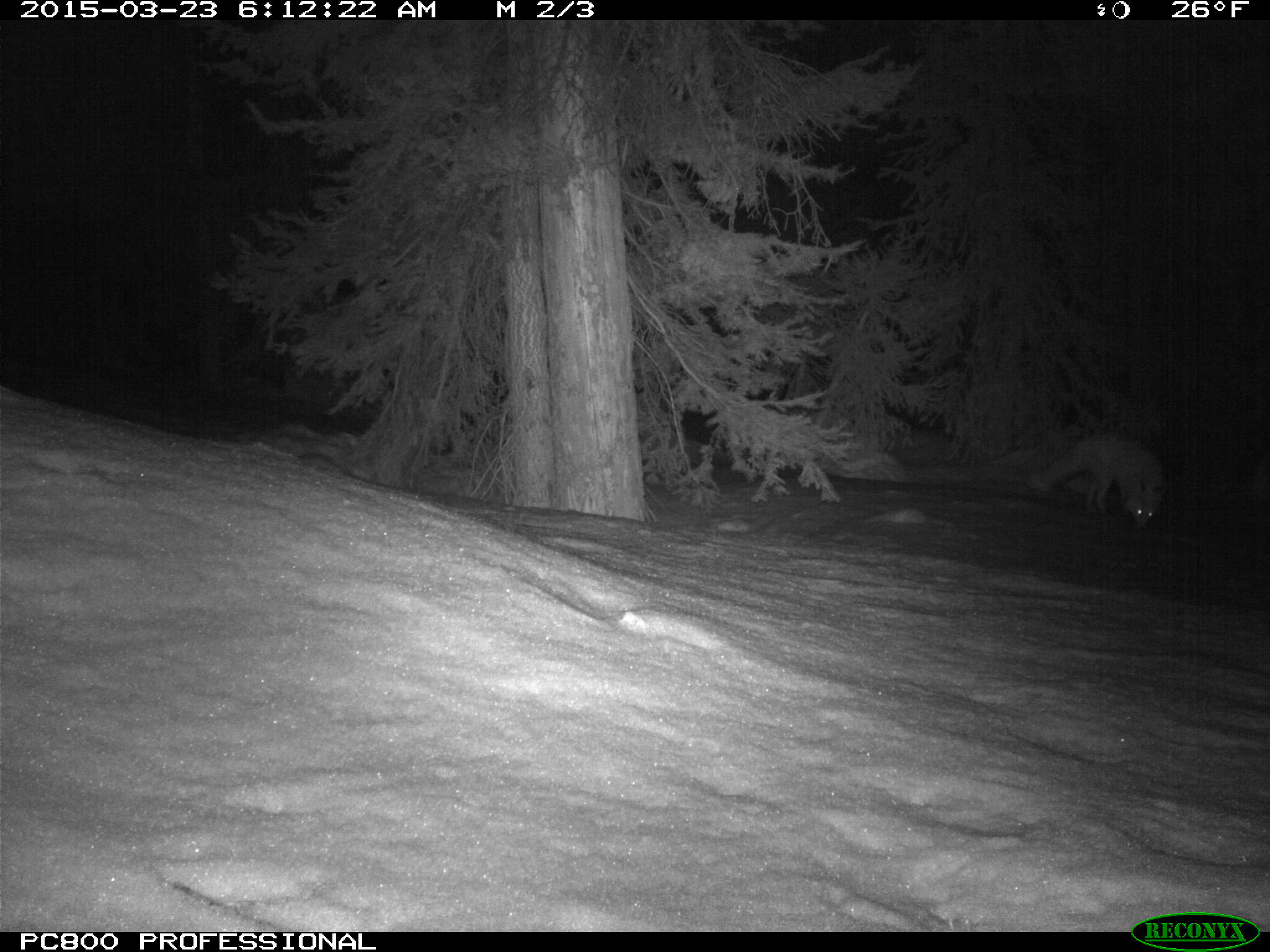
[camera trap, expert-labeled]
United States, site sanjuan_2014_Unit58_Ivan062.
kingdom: Animalia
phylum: Chordata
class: Mammalia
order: Carnivora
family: Canidae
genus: Vulpes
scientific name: Vulpes vulpes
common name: red fox